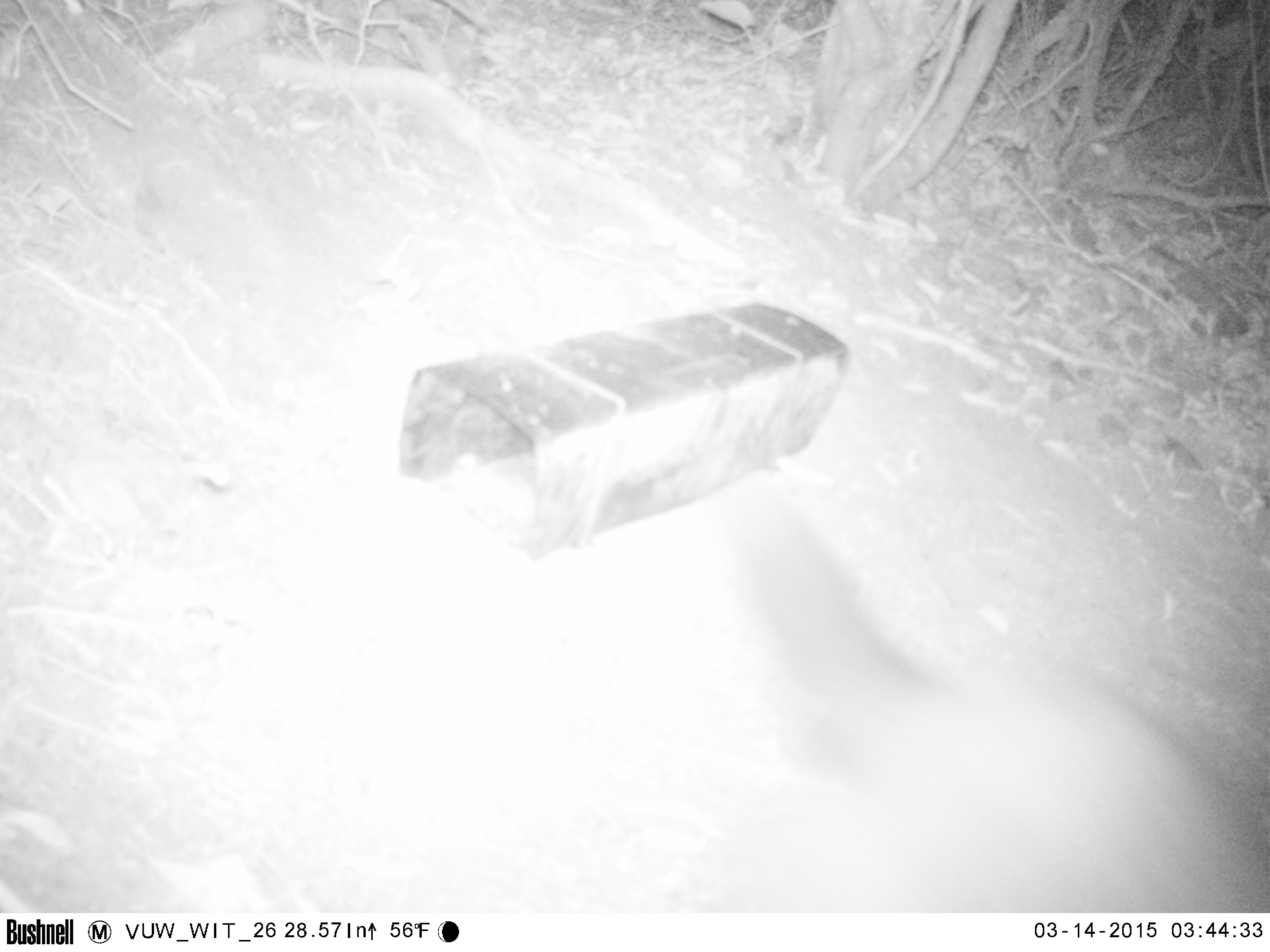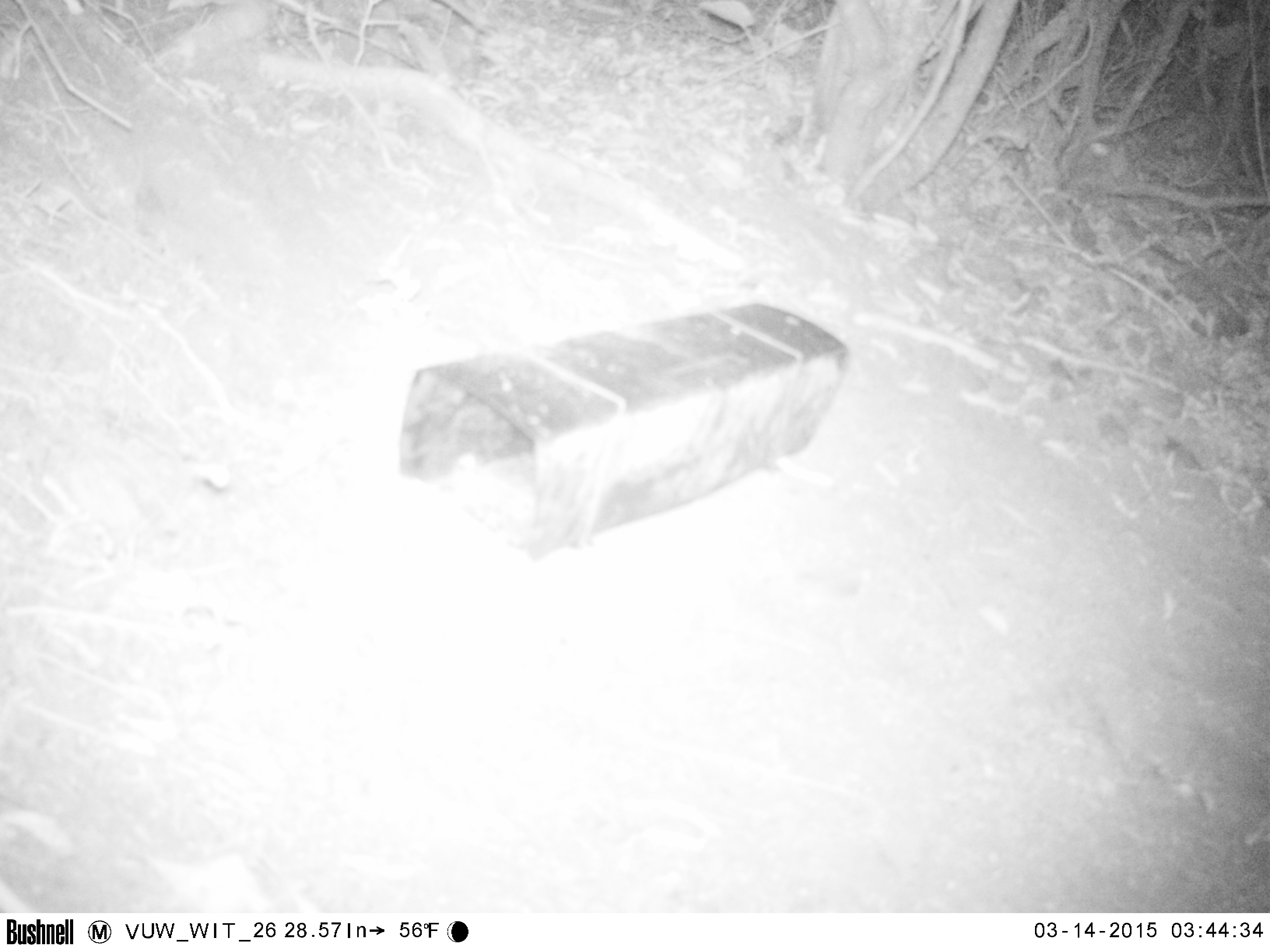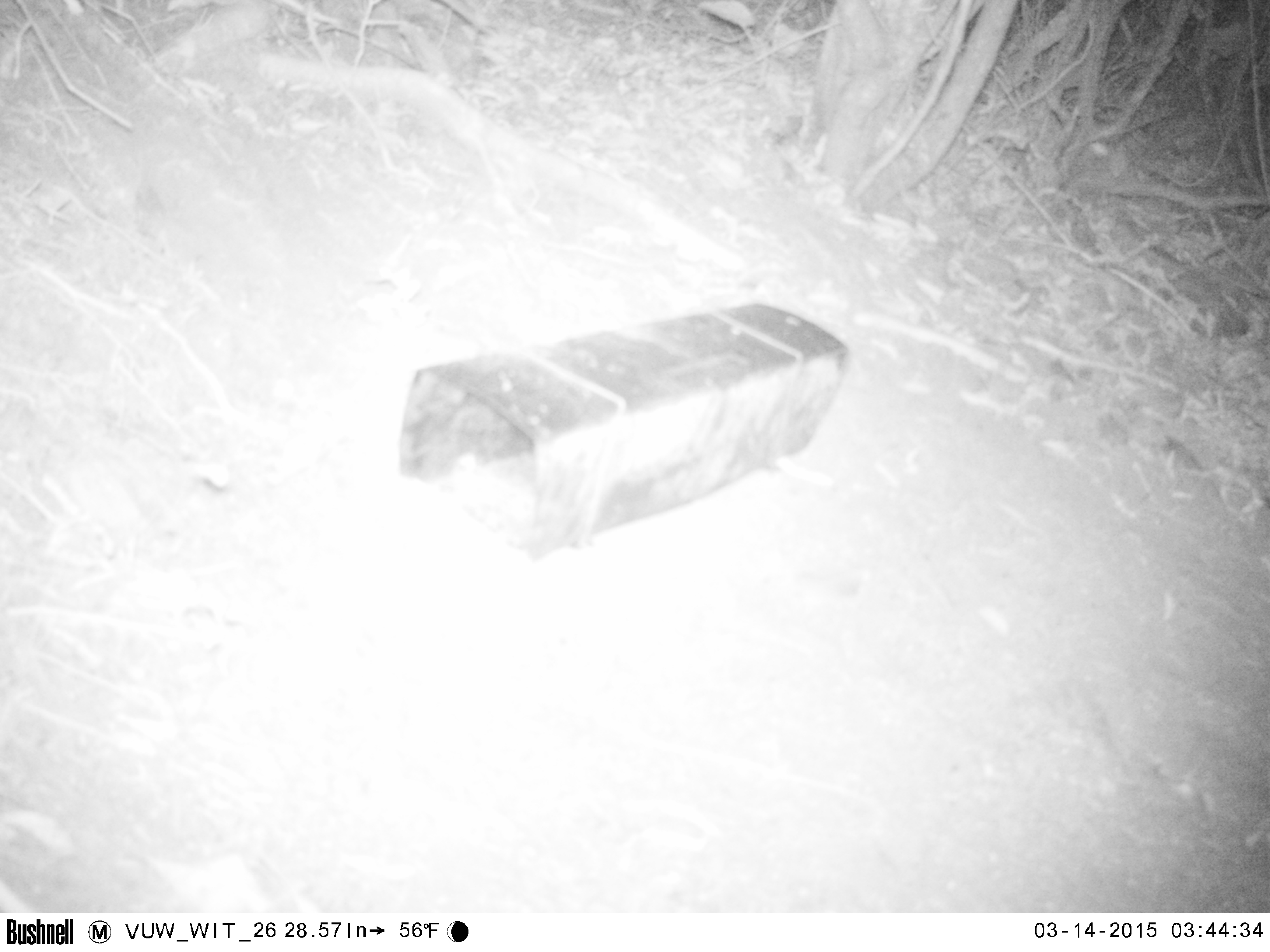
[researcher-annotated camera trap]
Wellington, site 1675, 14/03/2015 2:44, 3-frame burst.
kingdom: Animalia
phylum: Chordata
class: Mammalia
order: Didelphimorphia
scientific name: Didelphimorphia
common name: possum